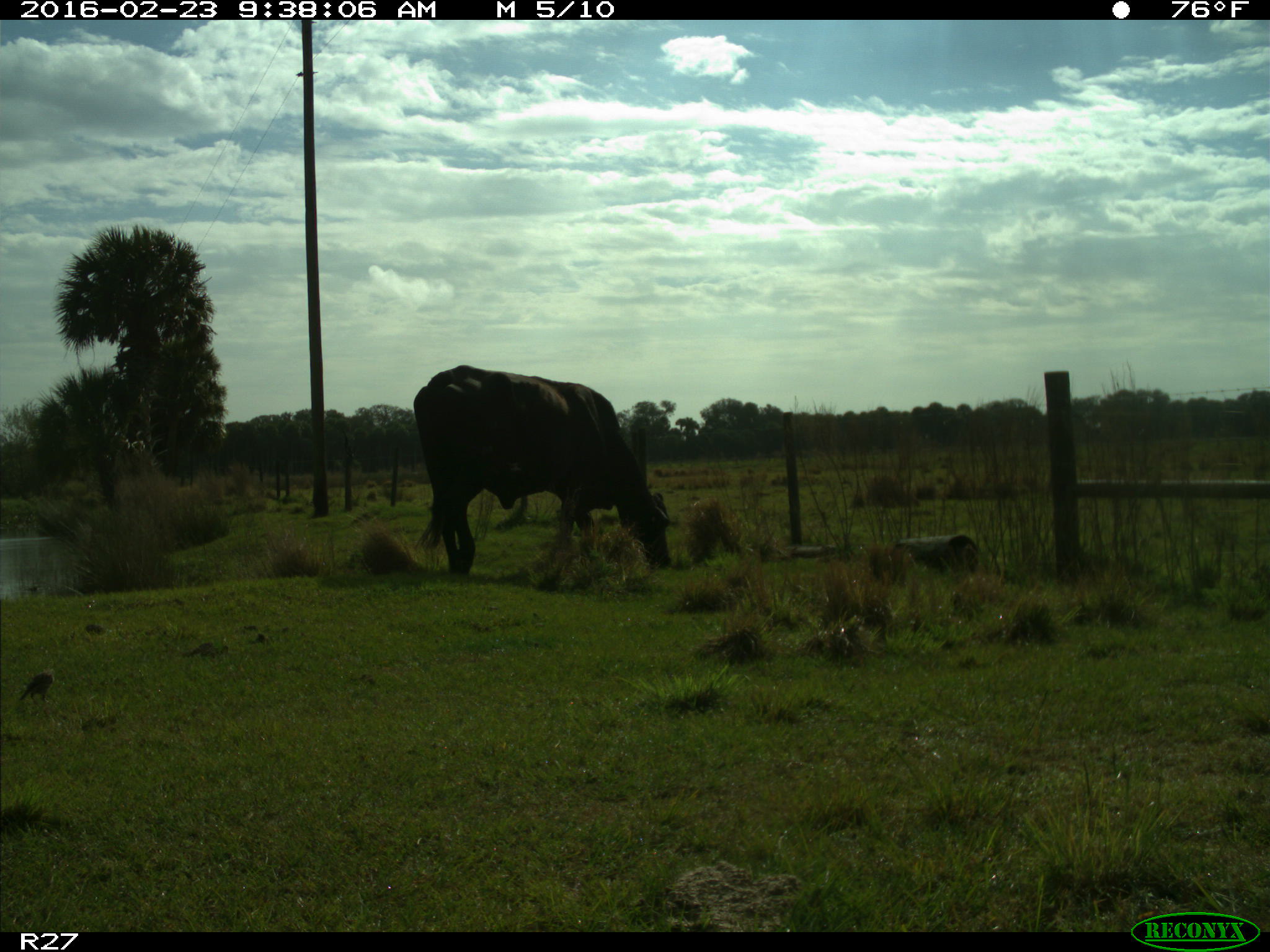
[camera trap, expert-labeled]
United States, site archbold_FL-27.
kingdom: Animalia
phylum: Chordata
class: Mammalia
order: Artiodactyla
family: Bovidae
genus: Bos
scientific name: Bos taurus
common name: domestic cow